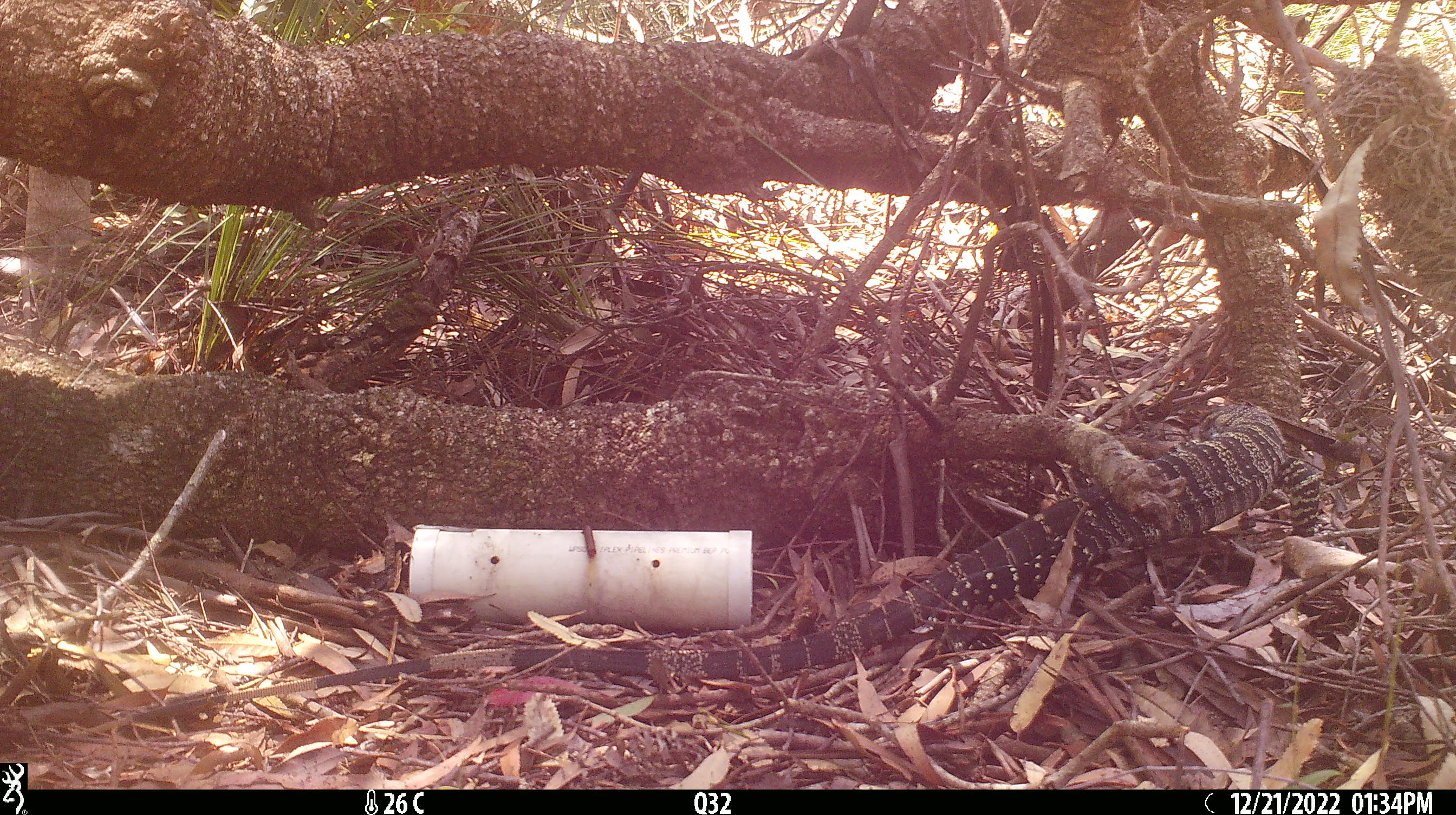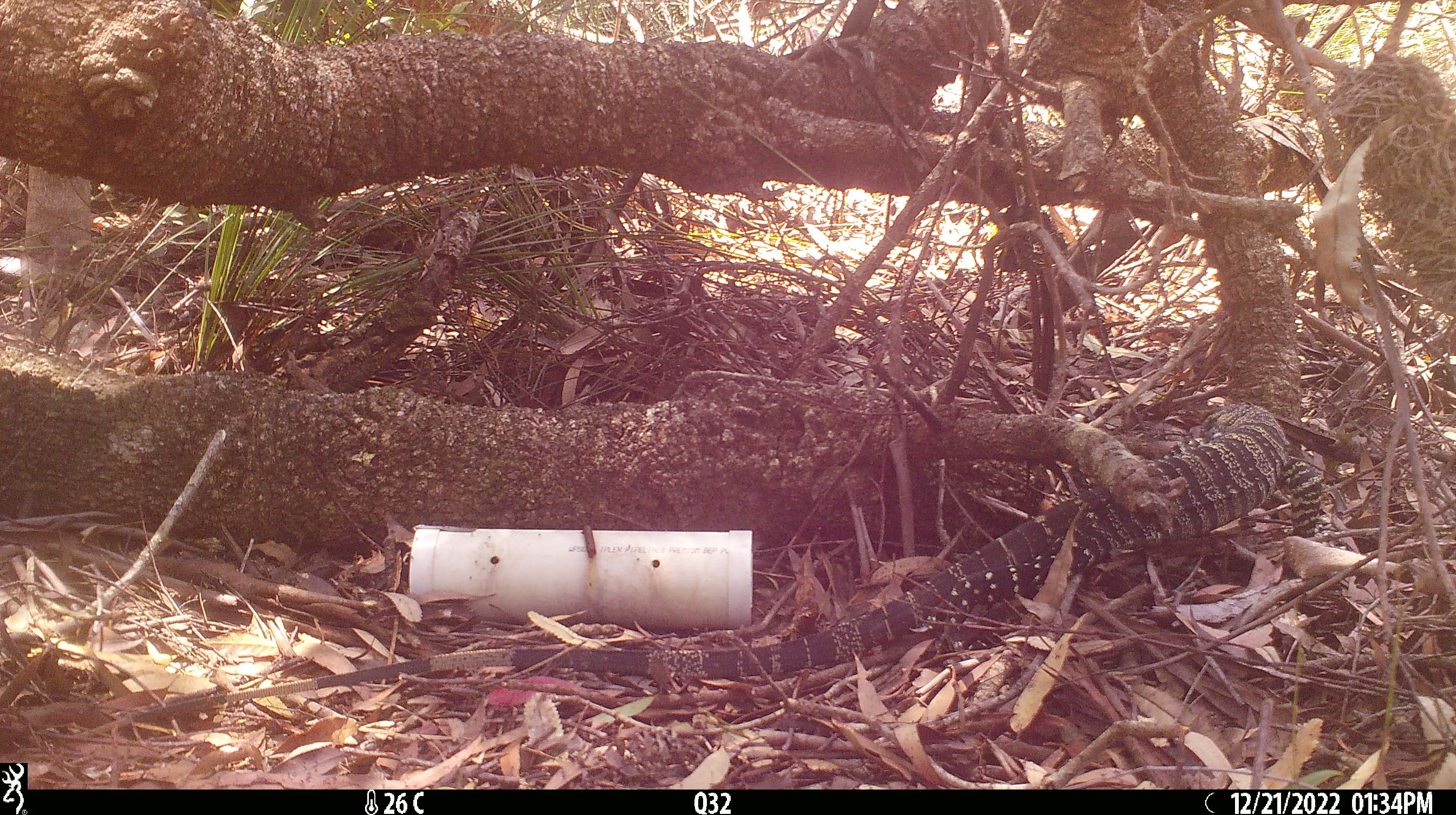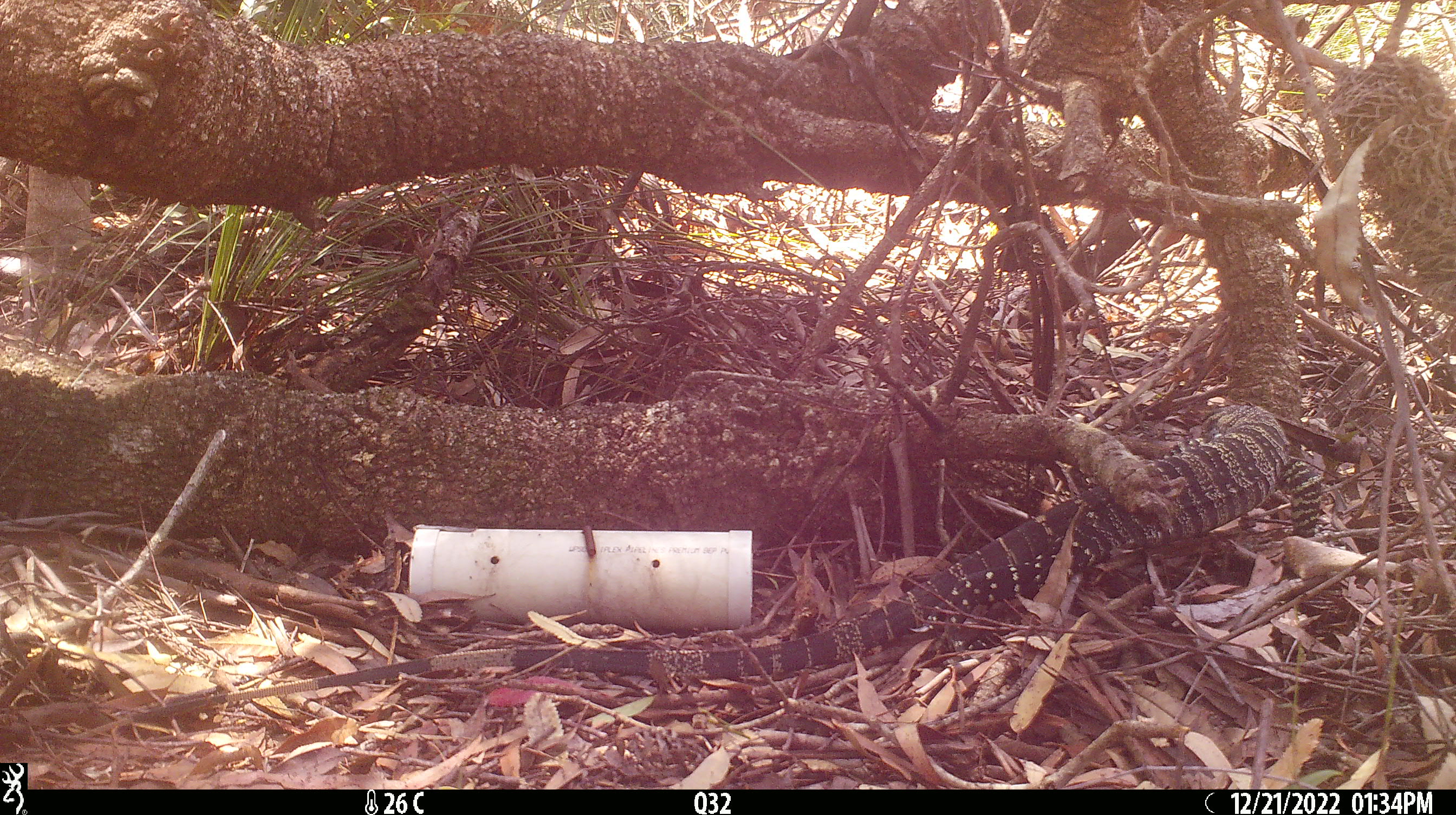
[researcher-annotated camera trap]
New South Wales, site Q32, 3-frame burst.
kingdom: Animalia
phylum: Chordata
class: Reptilia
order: Squamata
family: Varanidae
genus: Varanus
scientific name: Varanus varius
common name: lace monitor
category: goanna